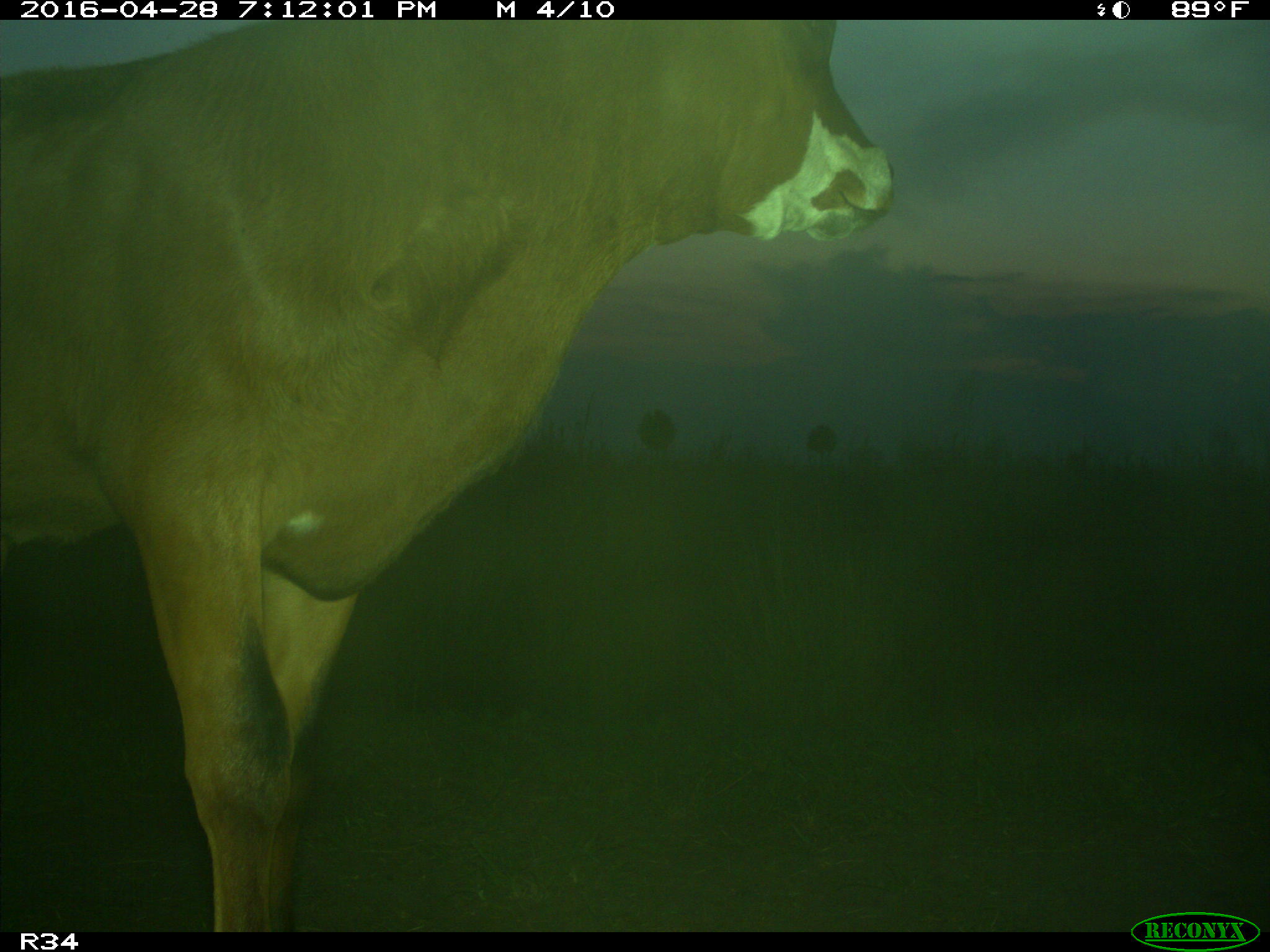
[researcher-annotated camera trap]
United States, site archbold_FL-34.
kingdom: Animalia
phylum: Chordata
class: Mammalia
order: Artiodactyla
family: Bovidae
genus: Bos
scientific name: Bos taurus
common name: domestic cow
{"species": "Bos taurus (domestic cow)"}